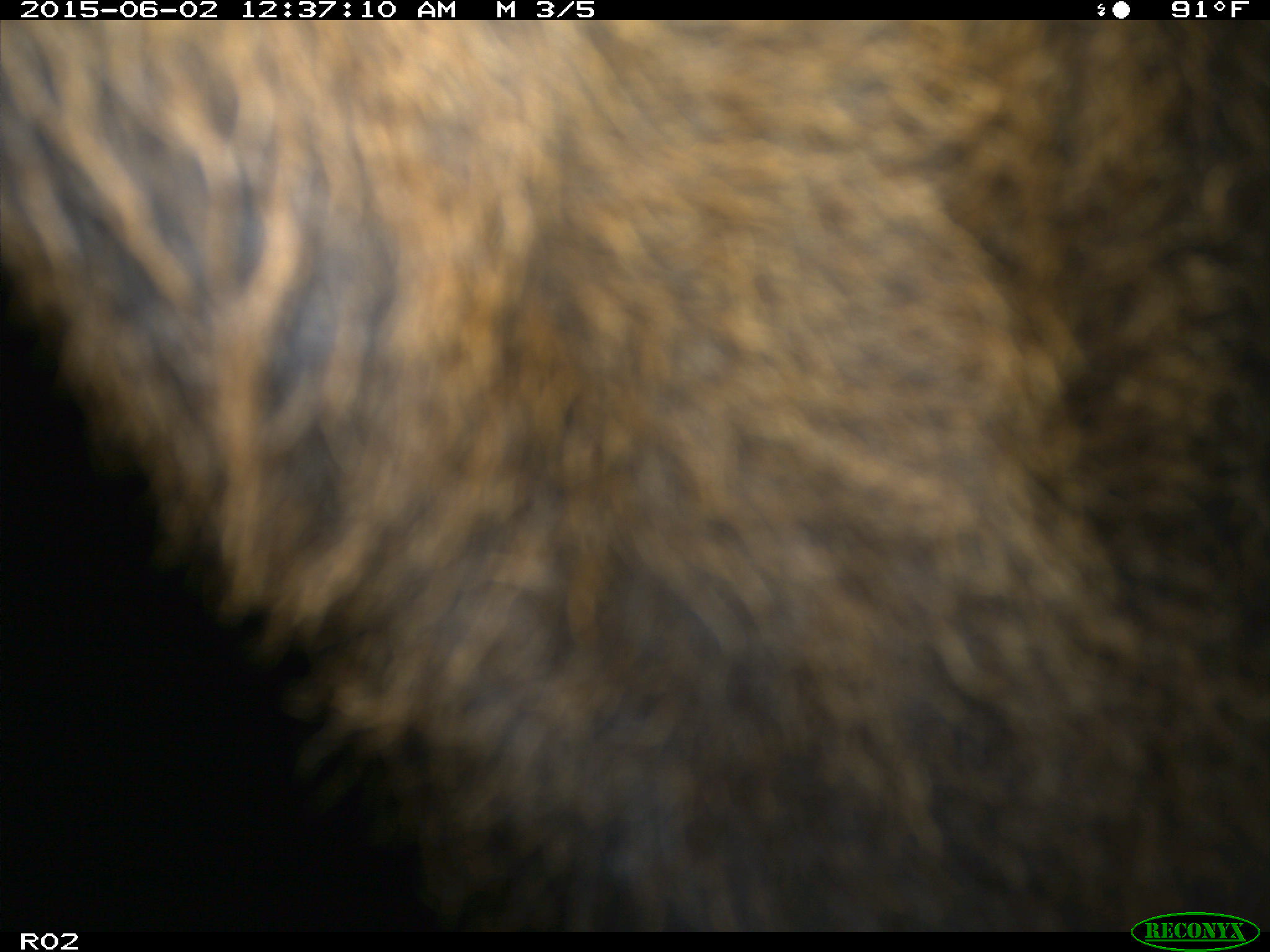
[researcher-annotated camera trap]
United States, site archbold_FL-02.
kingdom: Animalia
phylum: Chordata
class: Mammalia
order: Artiodactyla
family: Bovidae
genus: Bos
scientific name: Bos taurus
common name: domestic cow